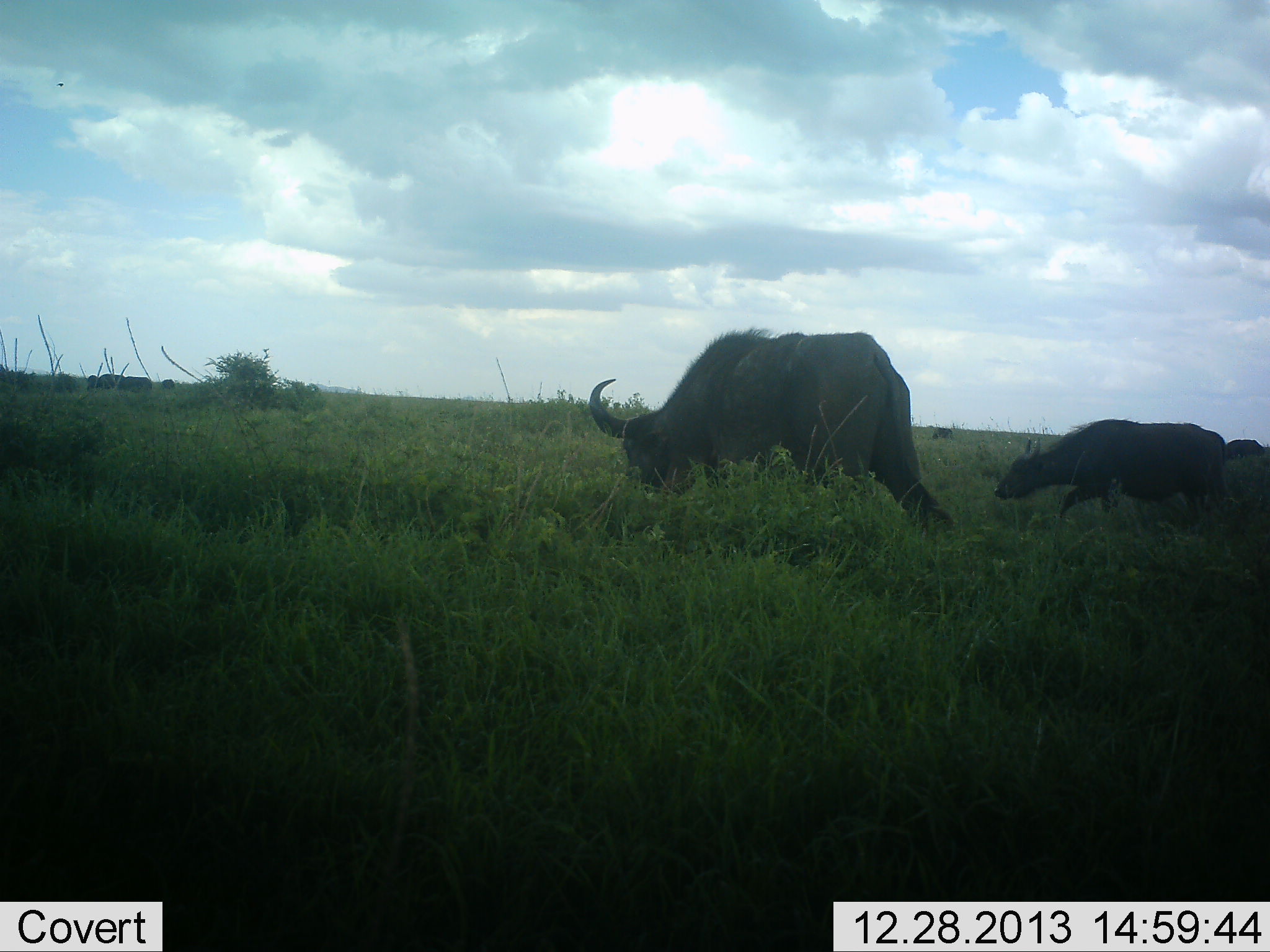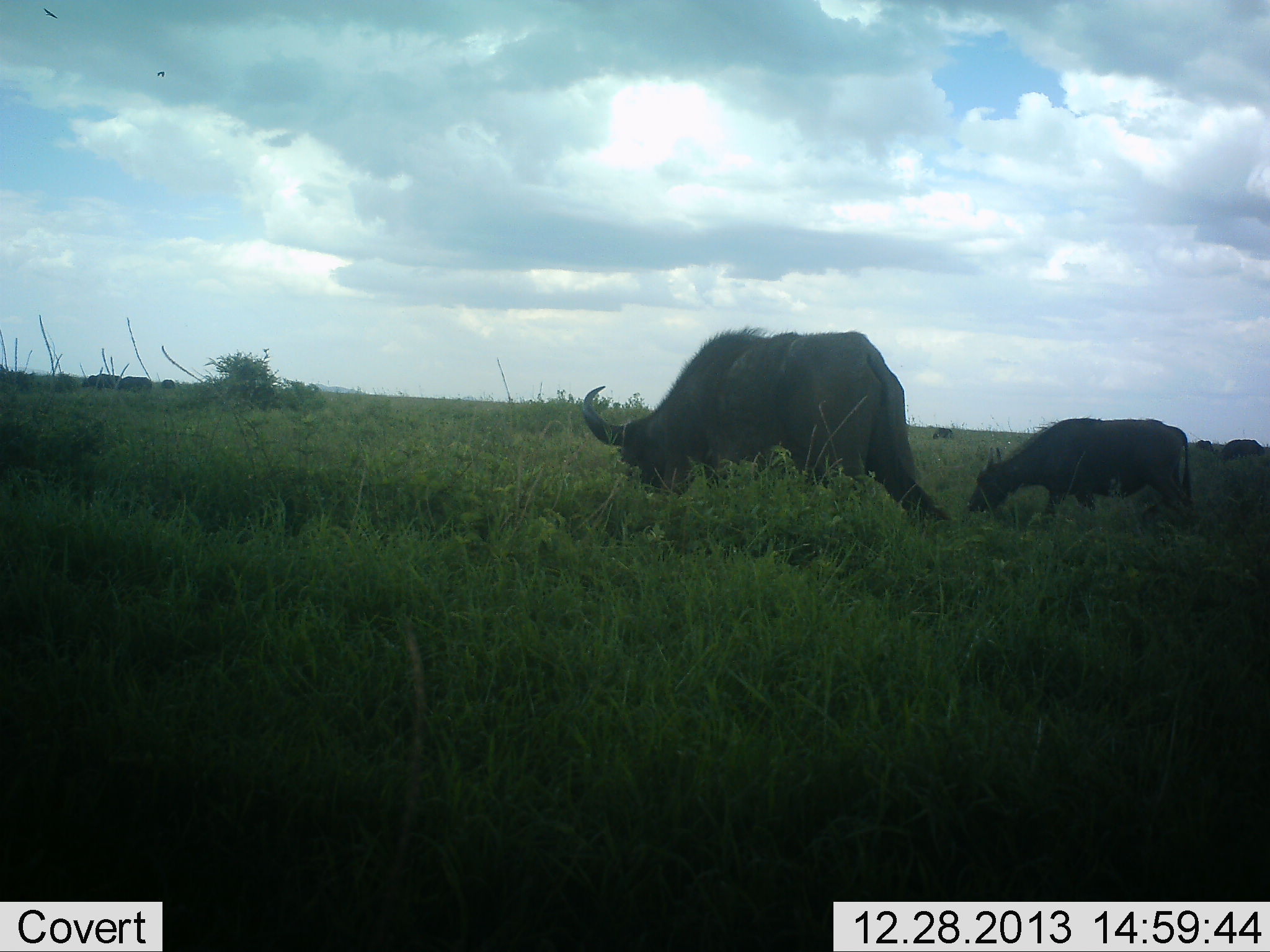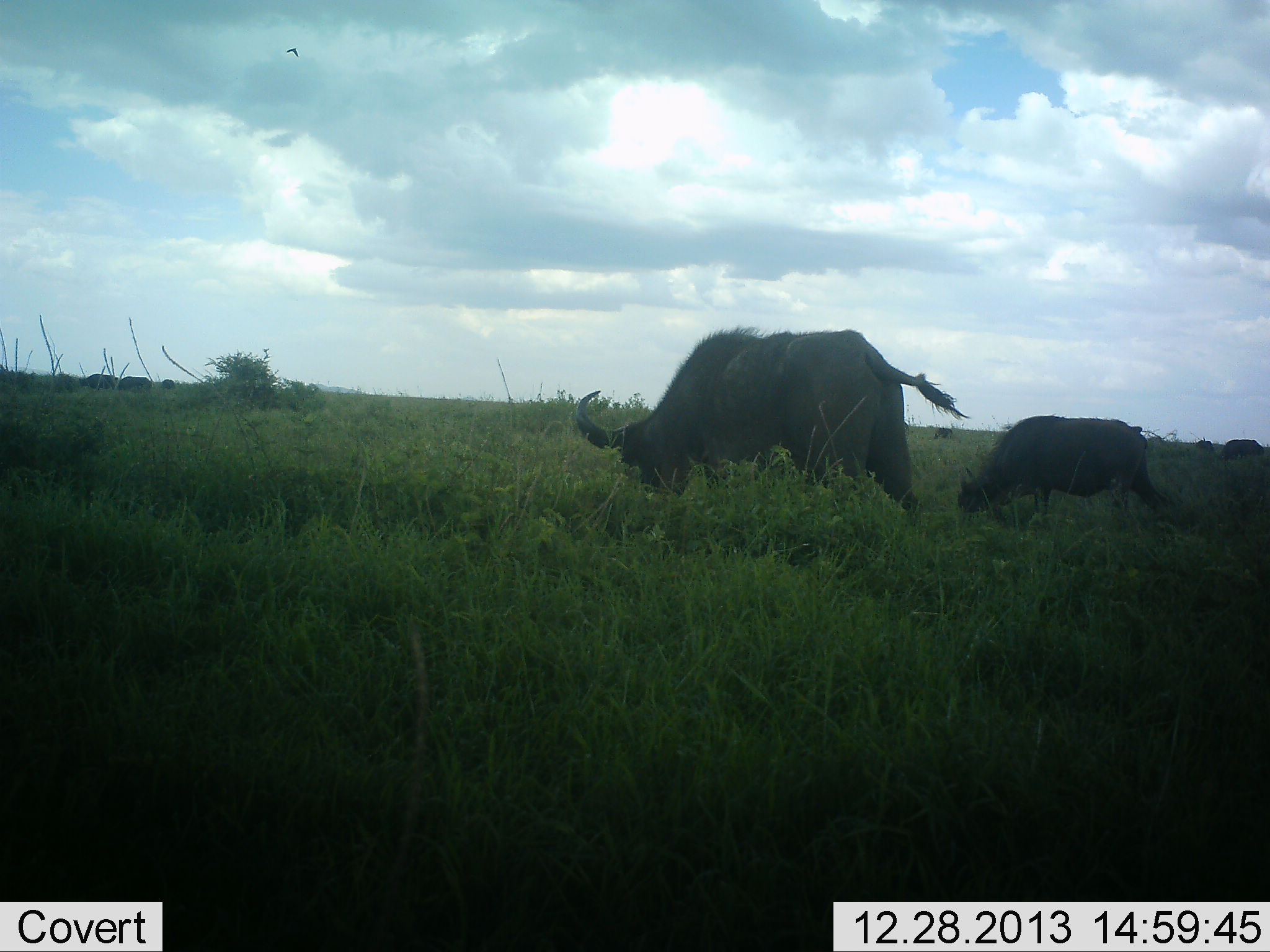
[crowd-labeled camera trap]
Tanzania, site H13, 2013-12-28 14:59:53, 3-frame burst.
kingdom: Animalia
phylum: Chordata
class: Mammalia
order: Artiodactyla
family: Bovidae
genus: Syncerus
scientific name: Syncerus caffer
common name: cape buffalo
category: buffalo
Buffalo (cape buffalo) (Syncerus caffer), count 2. Behavior (volunteer vote fractions): standing 40%, resting 0%, moving 30%, interacting 0%. Young present (vote fraction): 30%. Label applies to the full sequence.